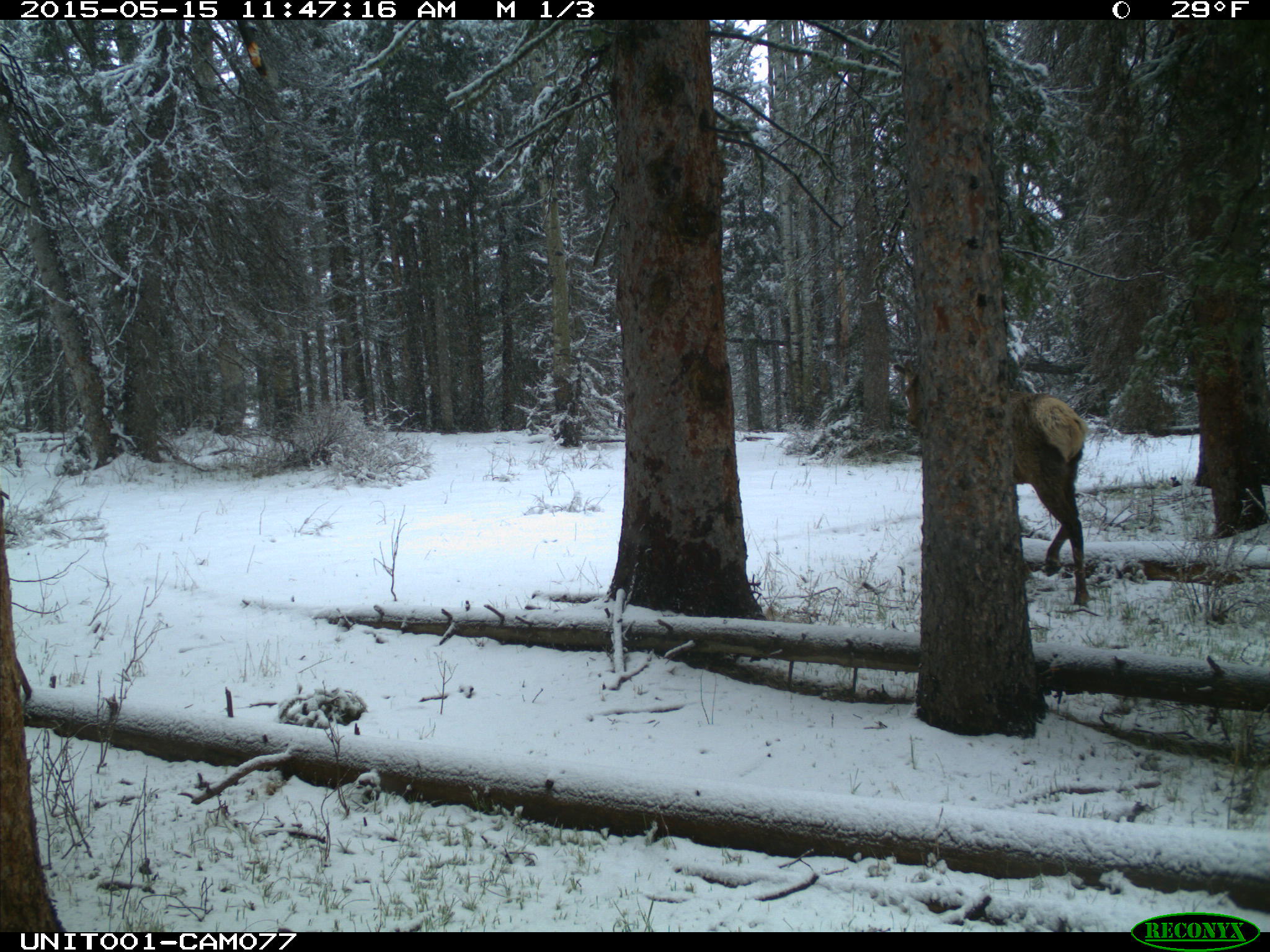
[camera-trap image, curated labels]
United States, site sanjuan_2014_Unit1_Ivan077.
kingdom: Animalia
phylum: Chordata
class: Mammalia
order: Artiodactyla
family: Cervidae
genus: Cervus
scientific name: Cervus elaphus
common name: red deer